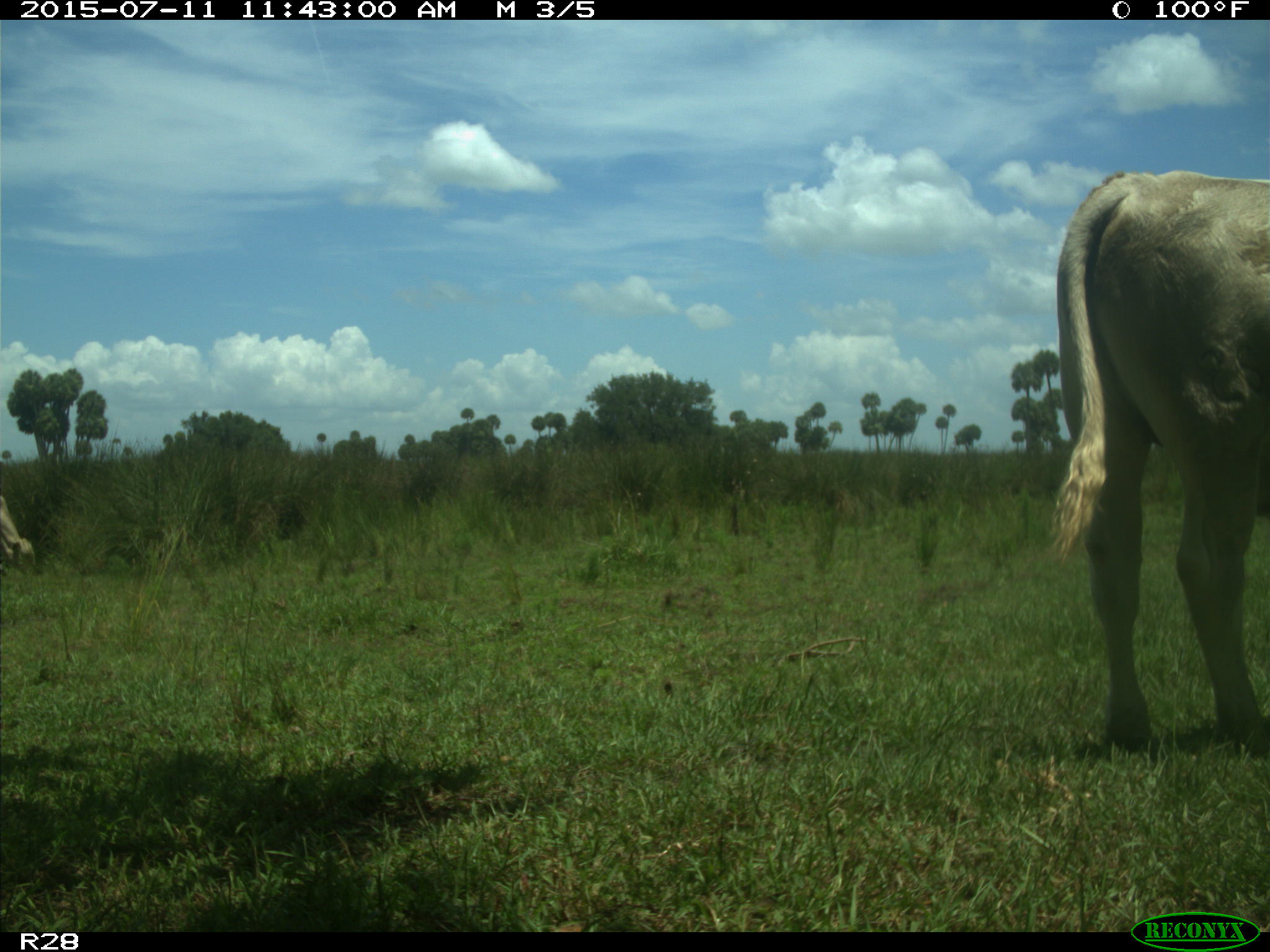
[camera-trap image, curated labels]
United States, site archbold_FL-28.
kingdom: Animalia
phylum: Chordata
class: Mammalia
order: Artiodactyla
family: Bovidae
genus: Bos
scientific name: Bos taurus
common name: domestic cow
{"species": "Bos taurus (domestic cow)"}